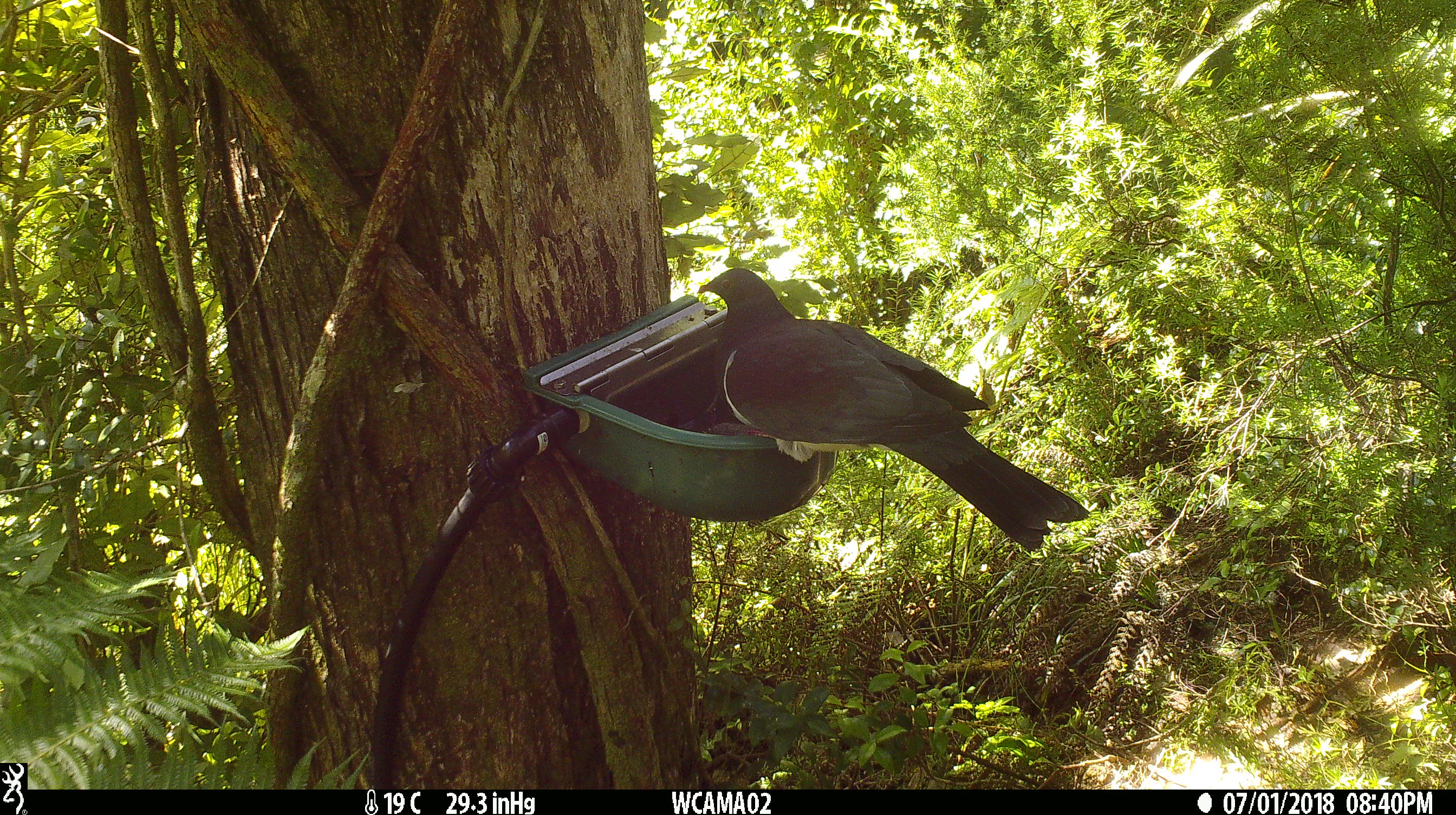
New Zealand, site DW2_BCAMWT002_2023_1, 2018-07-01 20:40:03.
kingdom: Animalia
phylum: Chordata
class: Aves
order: Columbiformes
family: Columbidae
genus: Hemiphaga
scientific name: Hemiphaga novaeseelandiae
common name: new zealand pigeon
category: kereru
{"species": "kereru (new zealand pigeon) (Hemiphaga novaeseelandiae)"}